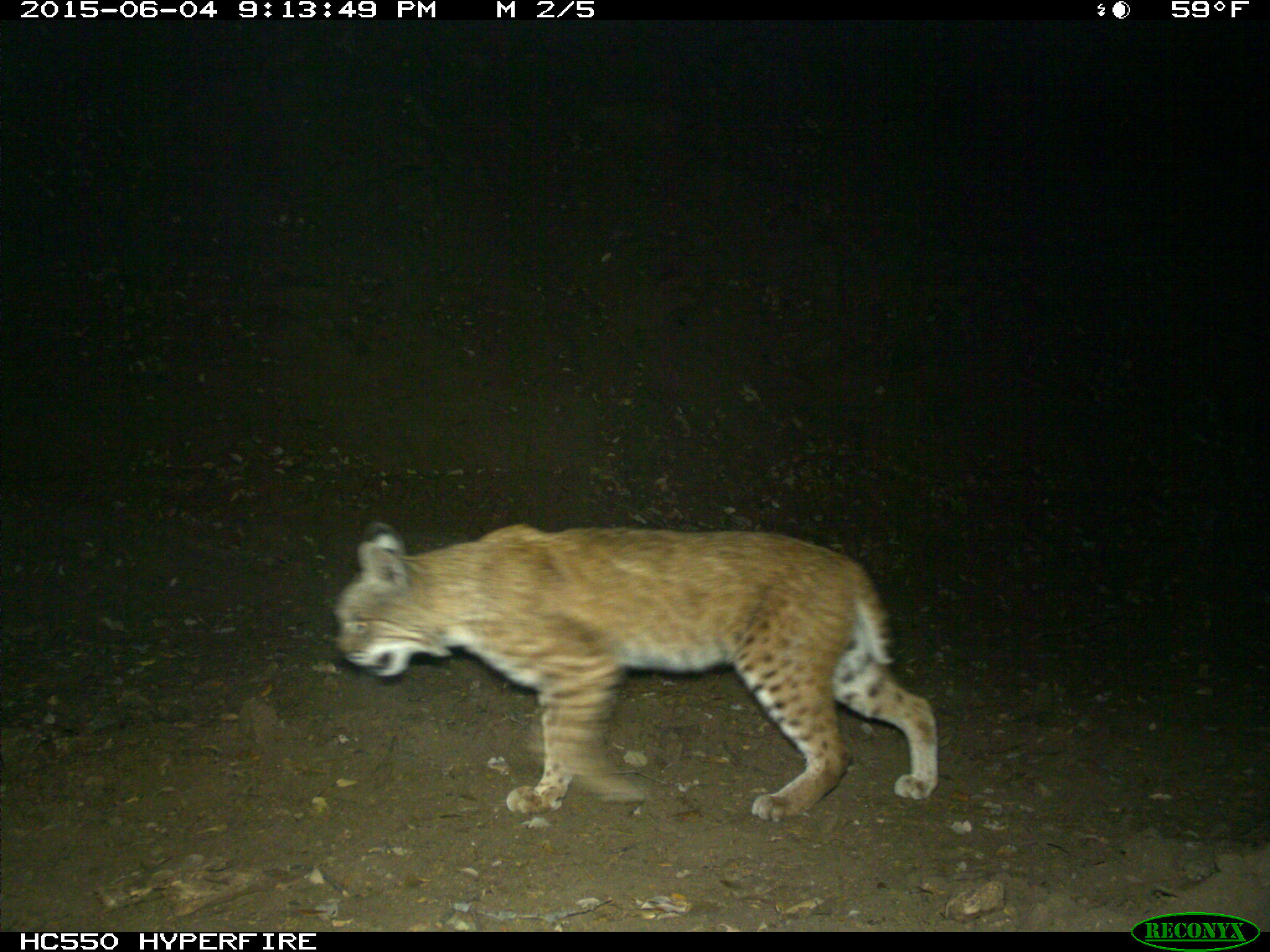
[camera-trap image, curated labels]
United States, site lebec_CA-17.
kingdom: Animalia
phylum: Chordata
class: Mammalia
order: Carnivora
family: Felidae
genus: Lynx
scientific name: Lynx rufus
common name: bobcat